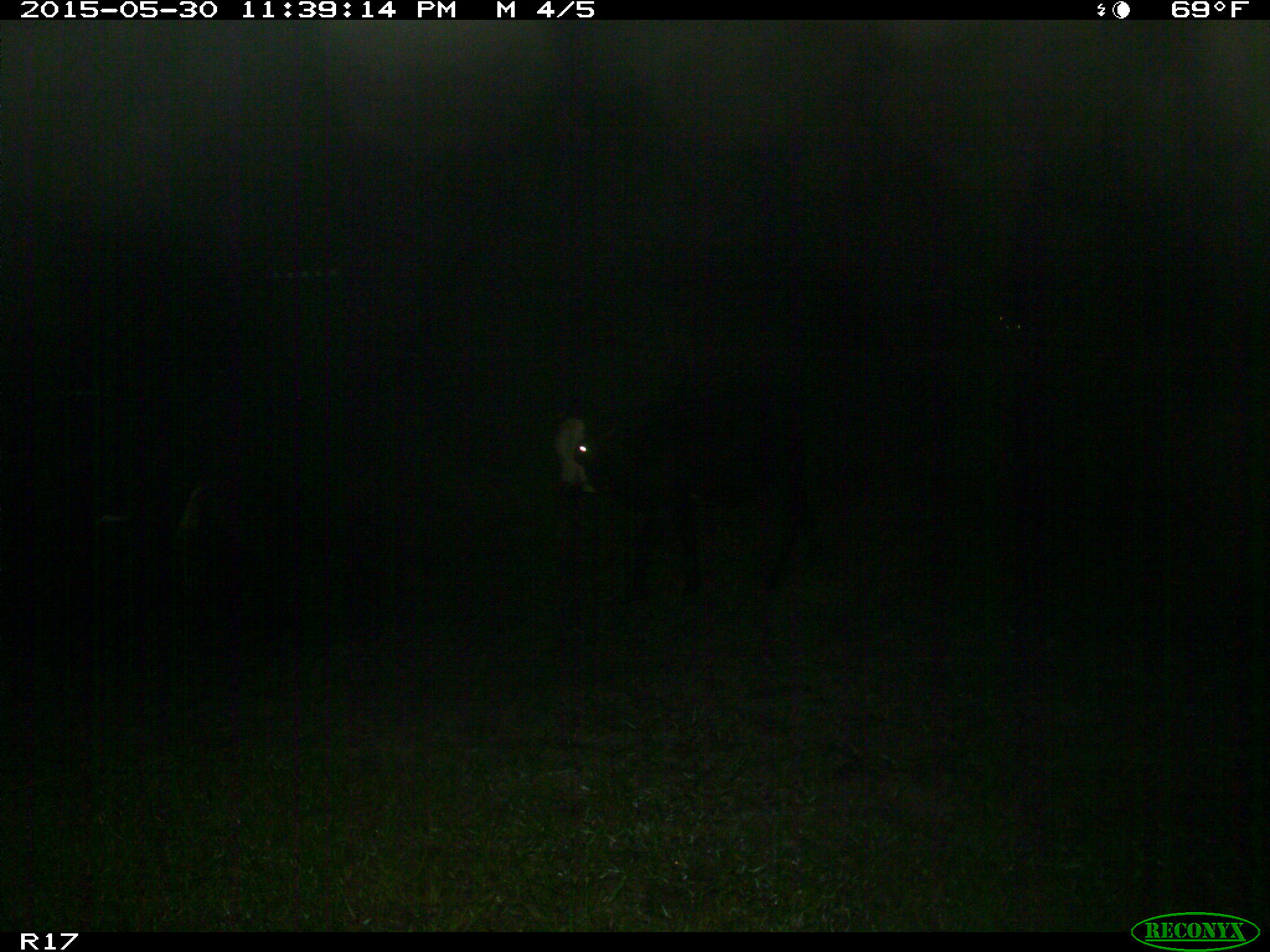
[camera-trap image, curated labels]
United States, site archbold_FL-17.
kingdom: Animalia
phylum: Chordata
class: Mammalia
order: Artiodactyla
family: Bovidae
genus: Bos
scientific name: Bos taurus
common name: domestic cow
Bos taurus (domestic cow).